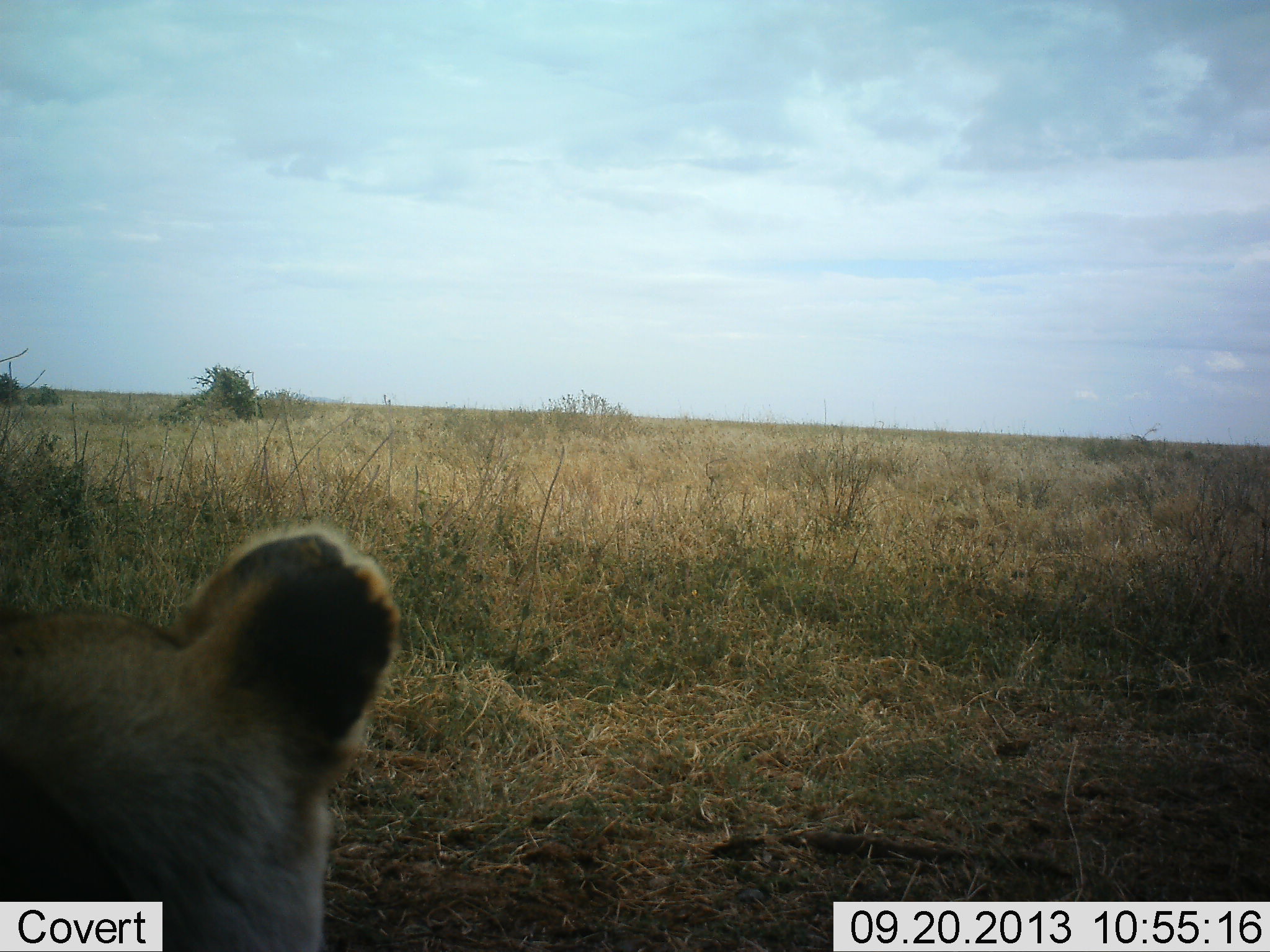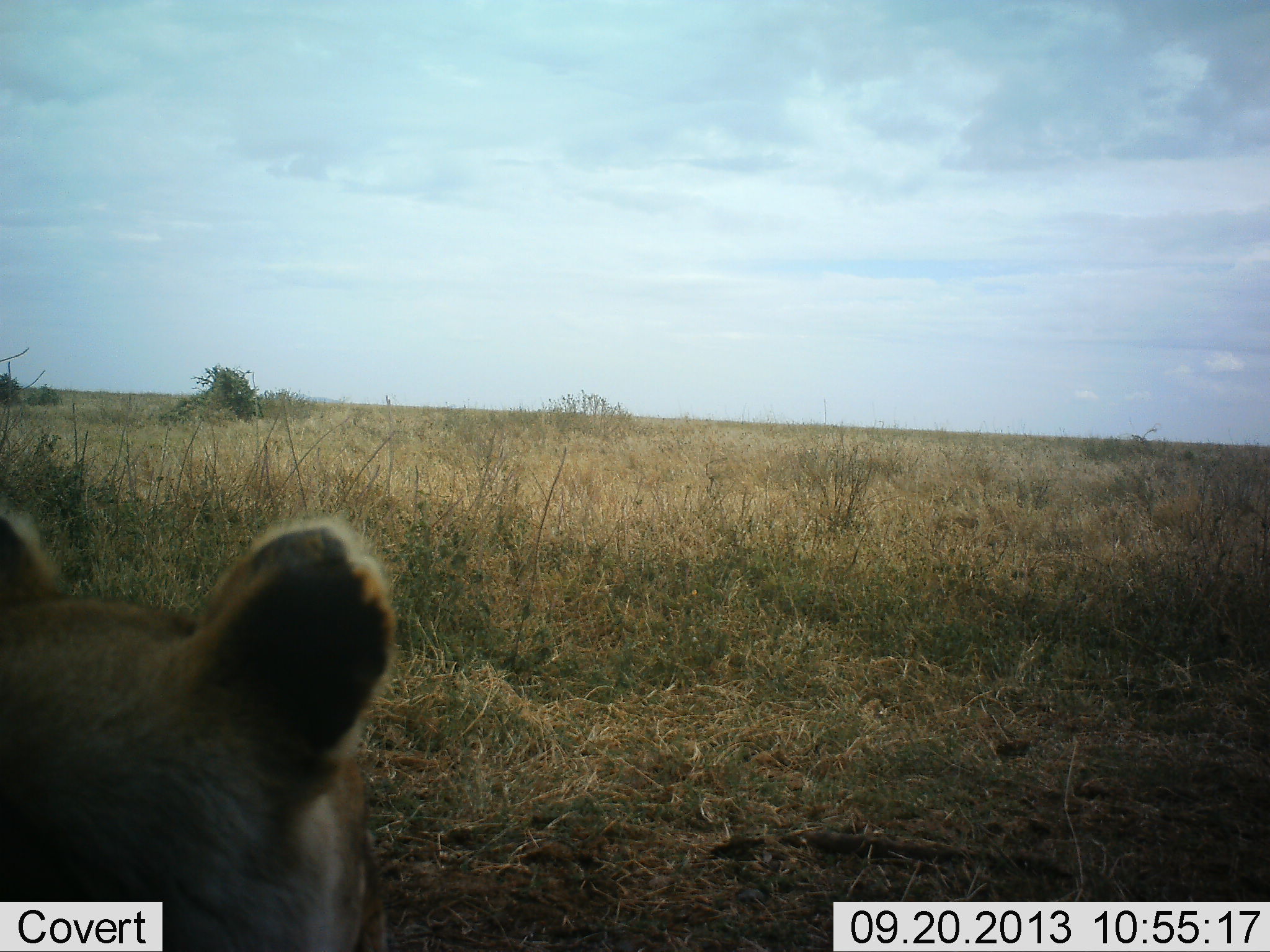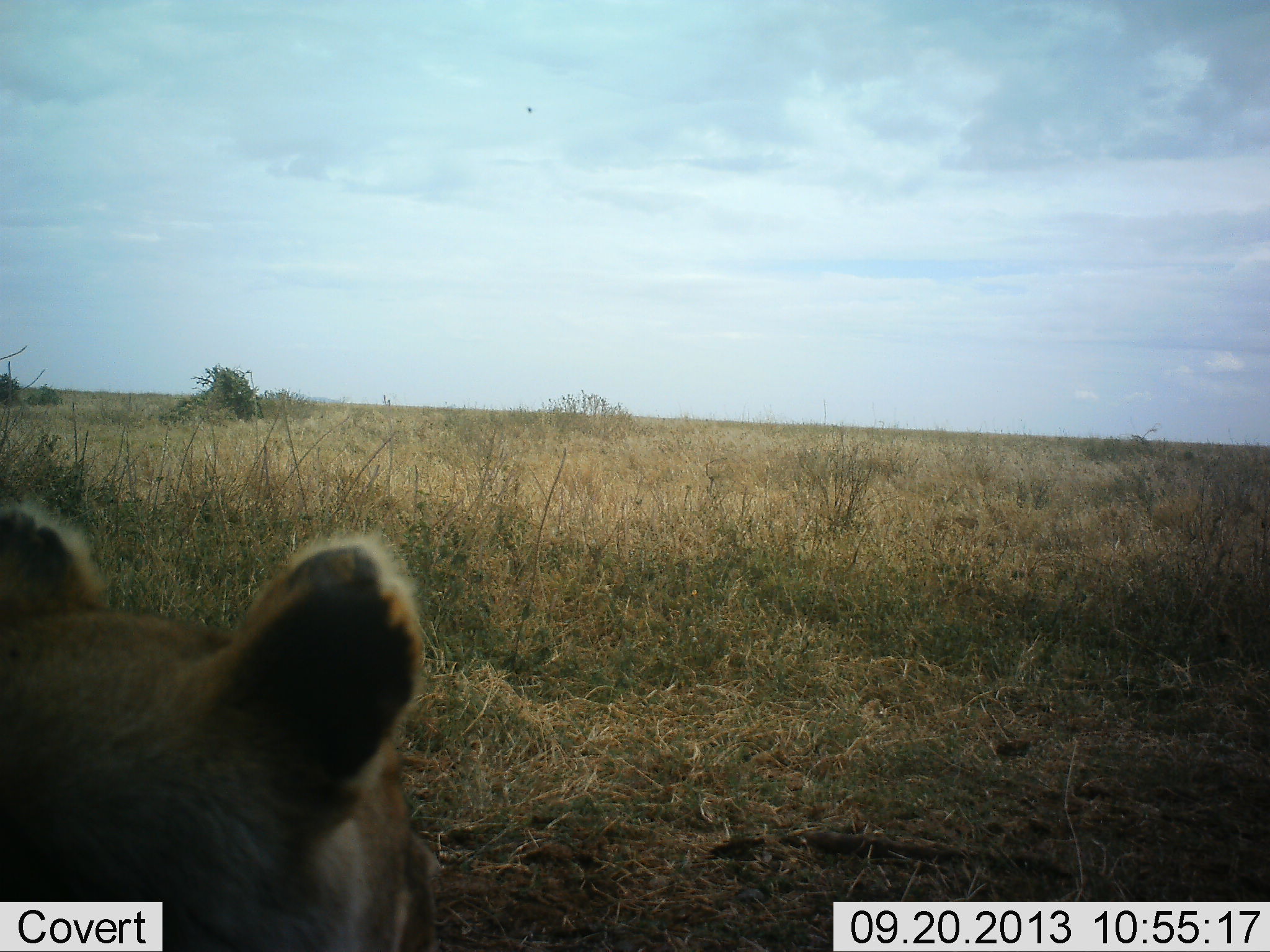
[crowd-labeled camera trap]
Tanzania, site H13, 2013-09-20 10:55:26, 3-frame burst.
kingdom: Animalia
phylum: Chordata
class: Mammalia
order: Carnivora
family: Felidae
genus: Panthera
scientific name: Panthera leo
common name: lion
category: lionfemale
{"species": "lionfemale (lion) (Panthera leo)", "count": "1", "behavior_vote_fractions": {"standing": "47%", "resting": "47%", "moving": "7%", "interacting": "0%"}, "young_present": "0%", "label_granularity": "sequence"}